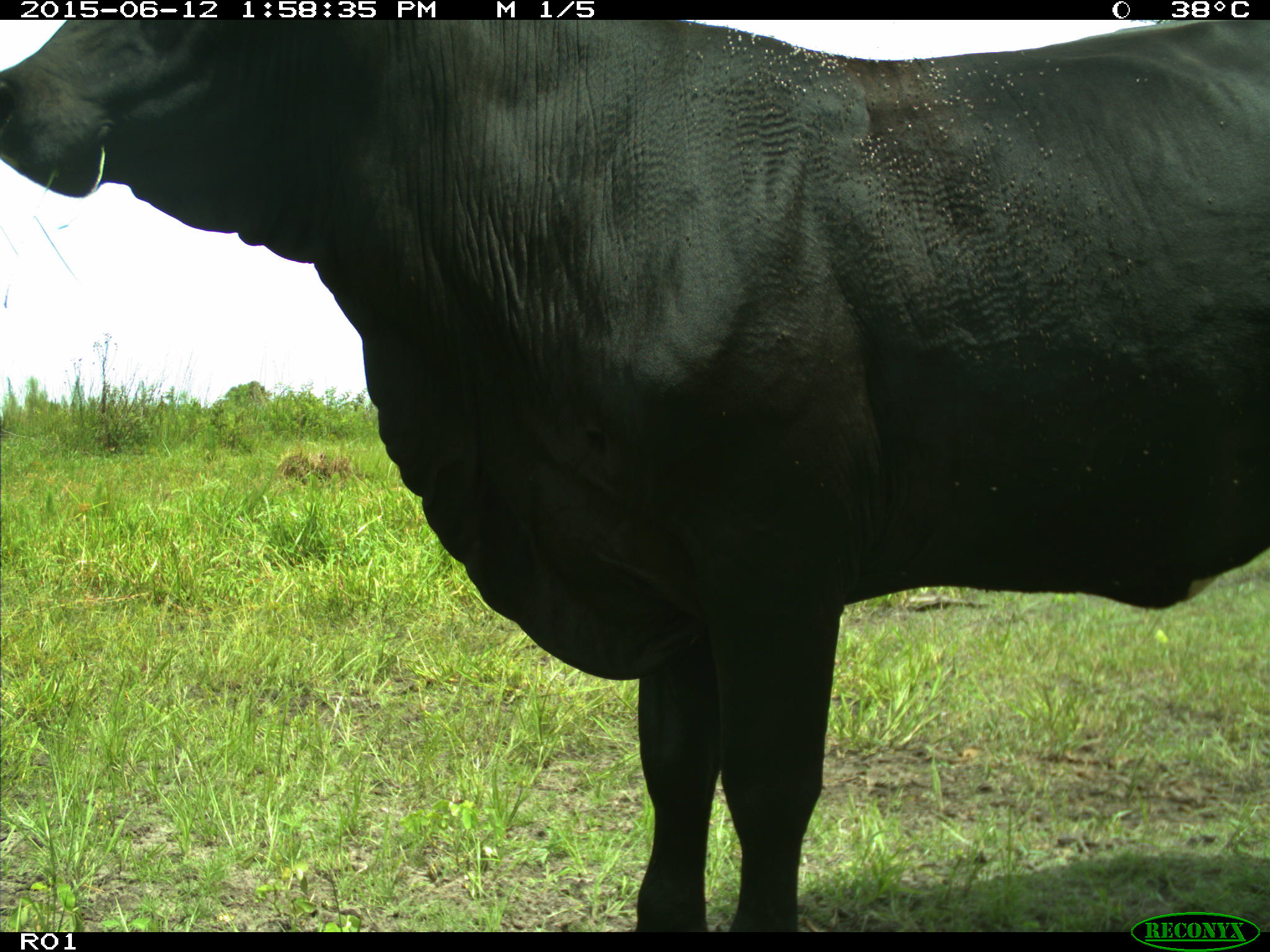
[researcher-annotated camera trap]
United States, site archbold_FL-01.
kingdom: Animalia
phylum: Chordata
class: Mammalia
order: Artiodactyla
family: Bovidae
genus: Bos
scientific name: Bos taurus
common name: domestic cow